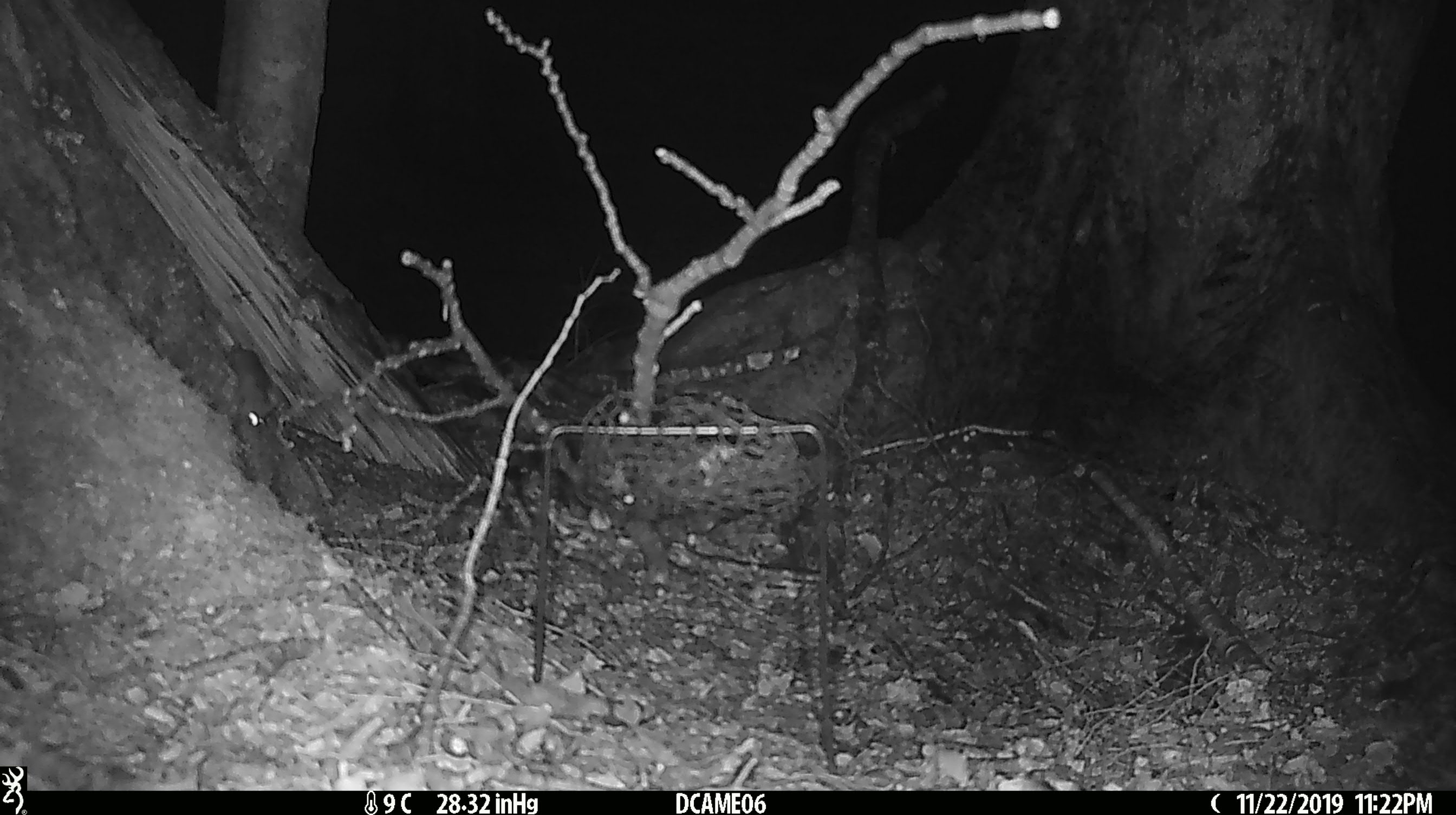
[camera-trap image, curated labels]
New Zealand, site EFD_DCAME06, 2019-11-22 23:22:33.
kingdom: Animalia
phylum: Chordata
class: Mammalia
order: Rodentia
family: Muridae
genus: Mus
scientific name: Mus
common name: mouse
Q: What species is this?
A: Mouse (Mus).